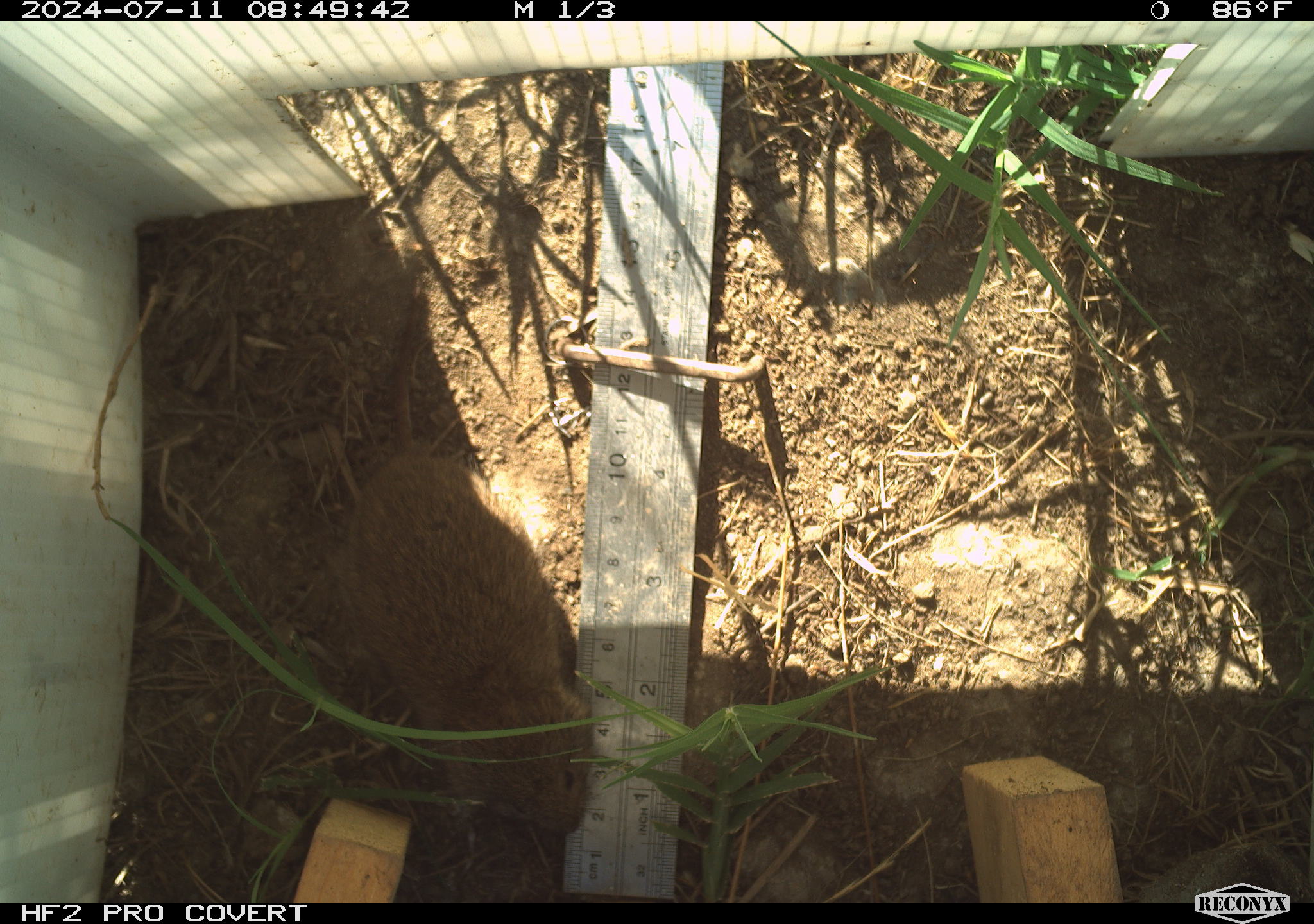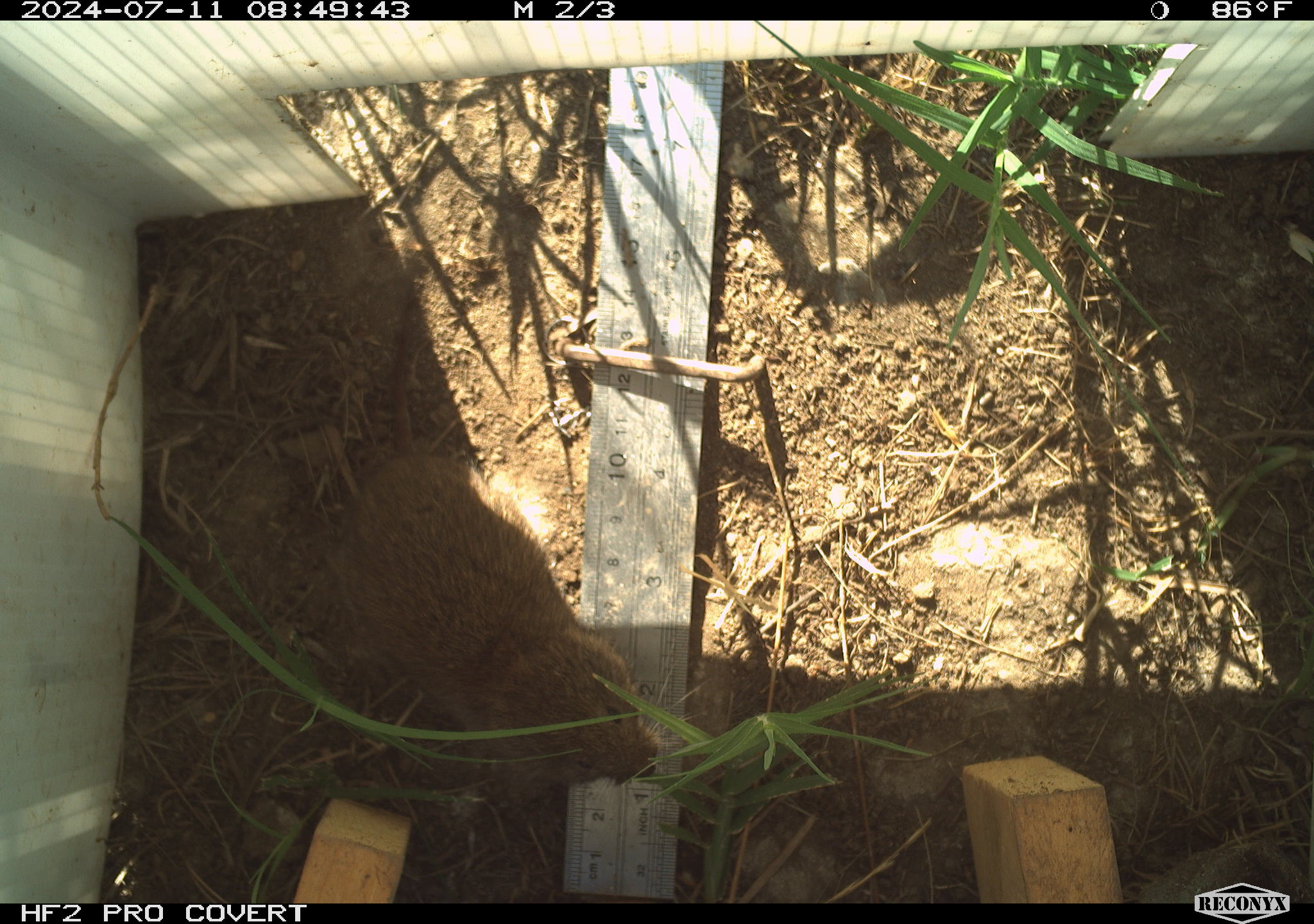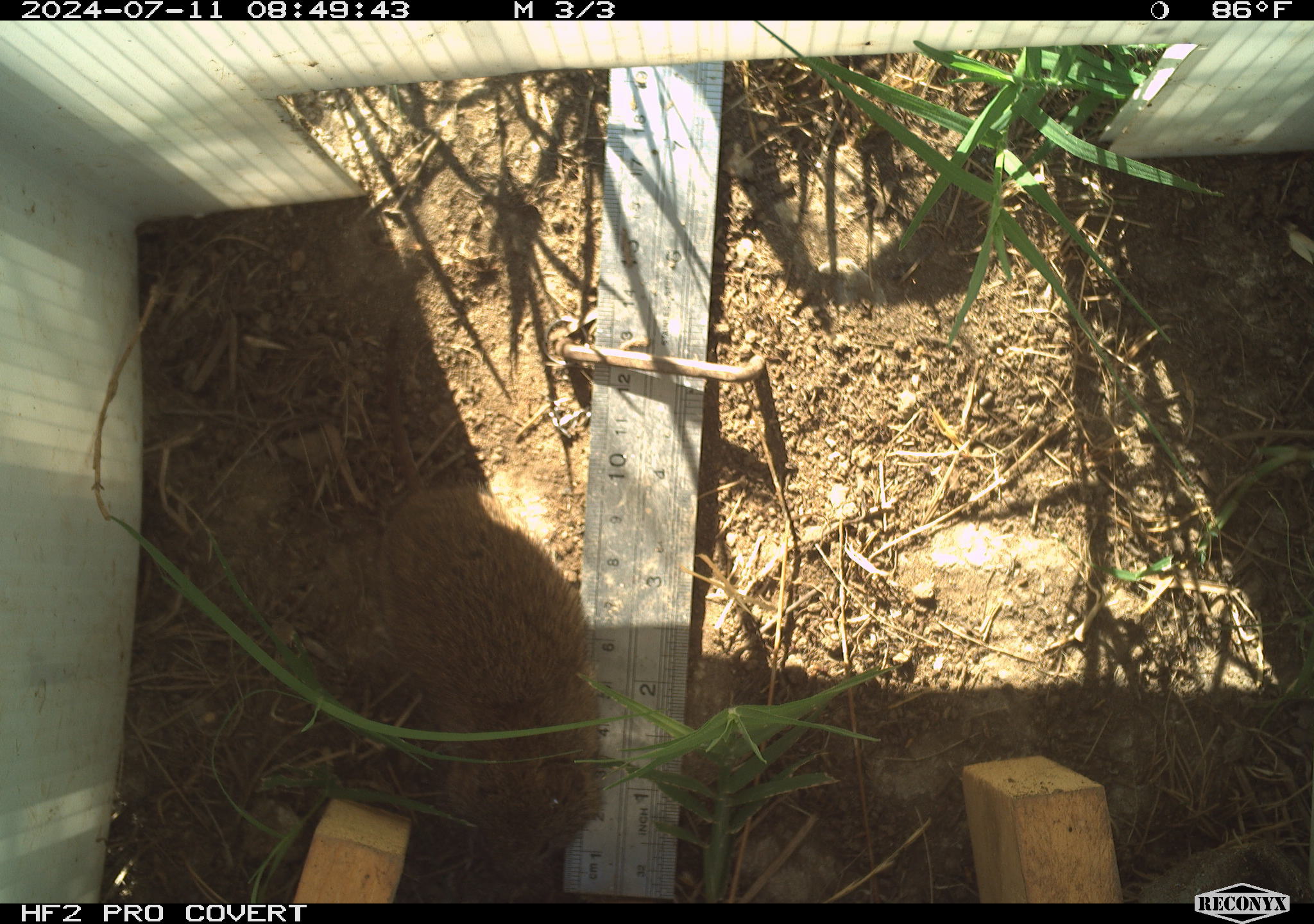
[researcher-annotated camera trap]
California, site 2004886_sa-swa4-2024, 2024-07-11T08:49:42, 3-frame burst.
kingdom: Animalia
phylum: Chordata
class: Mammalia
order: Rodentia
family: Cricetidae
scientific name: Arvicolinae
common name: voles, lemmings, and muskrats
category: arvicolinae subfamily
Arvicolinae subfamily (voles, lemmings, and muskrats) (Arvicolinae).